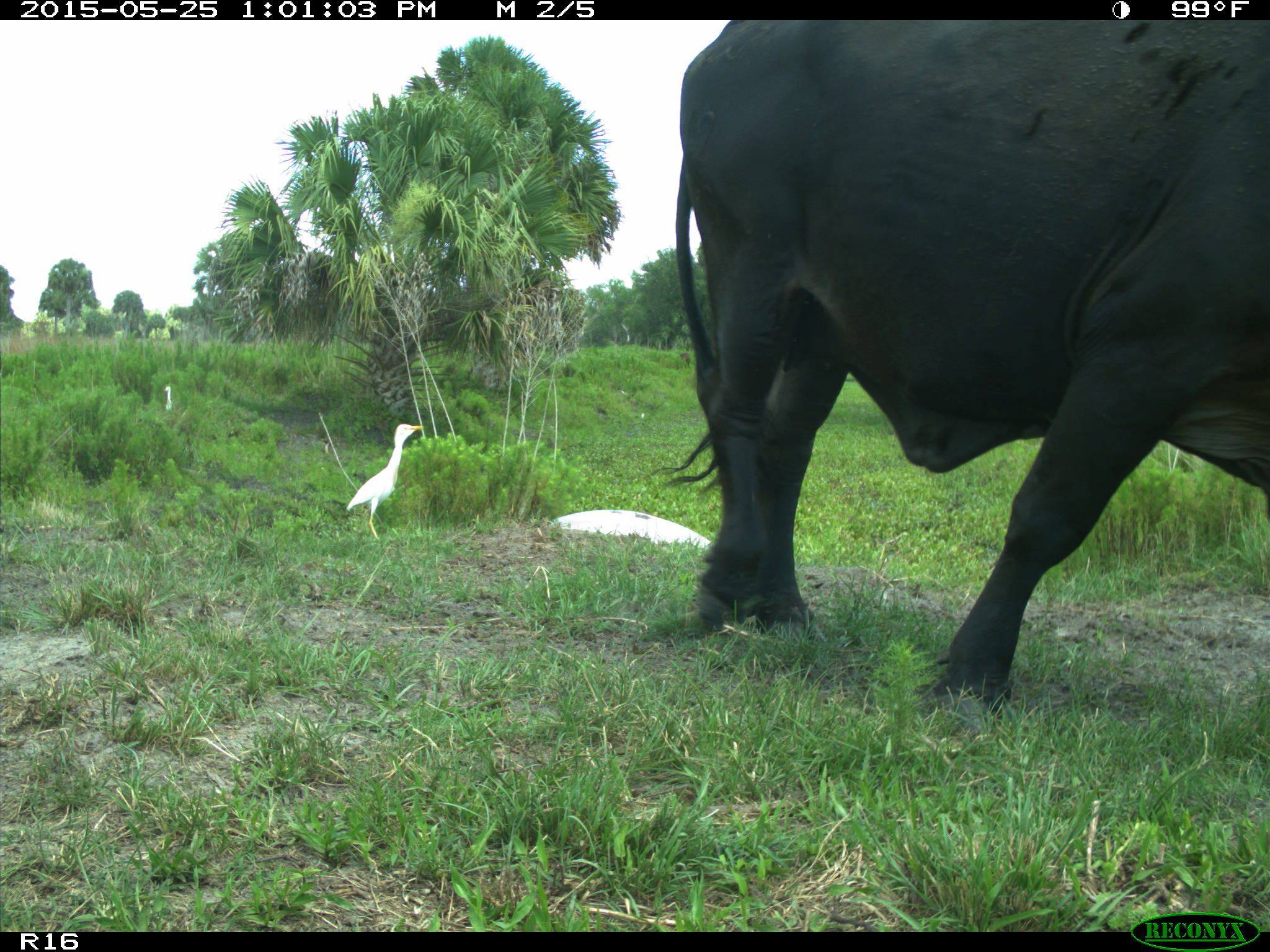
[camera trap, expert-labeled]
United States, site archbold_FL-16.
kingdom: Animalia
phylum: Chordata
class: Mammalia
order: Artiodactyla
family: Bovidae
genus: Bos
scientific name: Bos taurus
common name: domestic cow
Bos taurus (domestic cow).